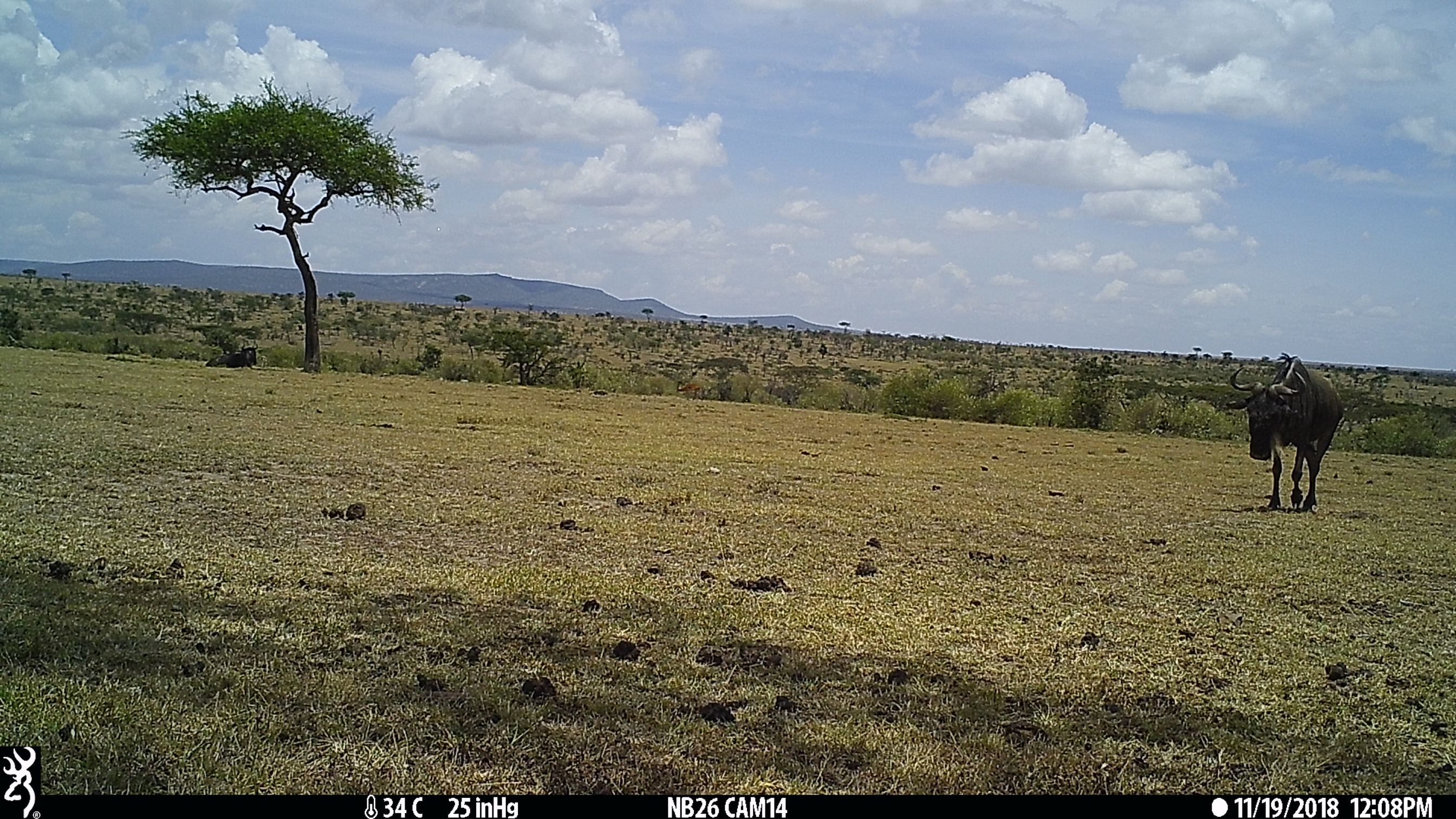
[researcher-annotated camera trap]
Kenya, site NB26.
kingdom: Animalia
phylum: Chordata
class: Mammalia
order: Artiodactyla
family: Bovidae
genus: Connochaetes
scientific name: Connochaetes taurinus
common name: blue wildebeest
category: wildebeest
Wildebeest (blue wildebeest) (Connochaetes taurinus).